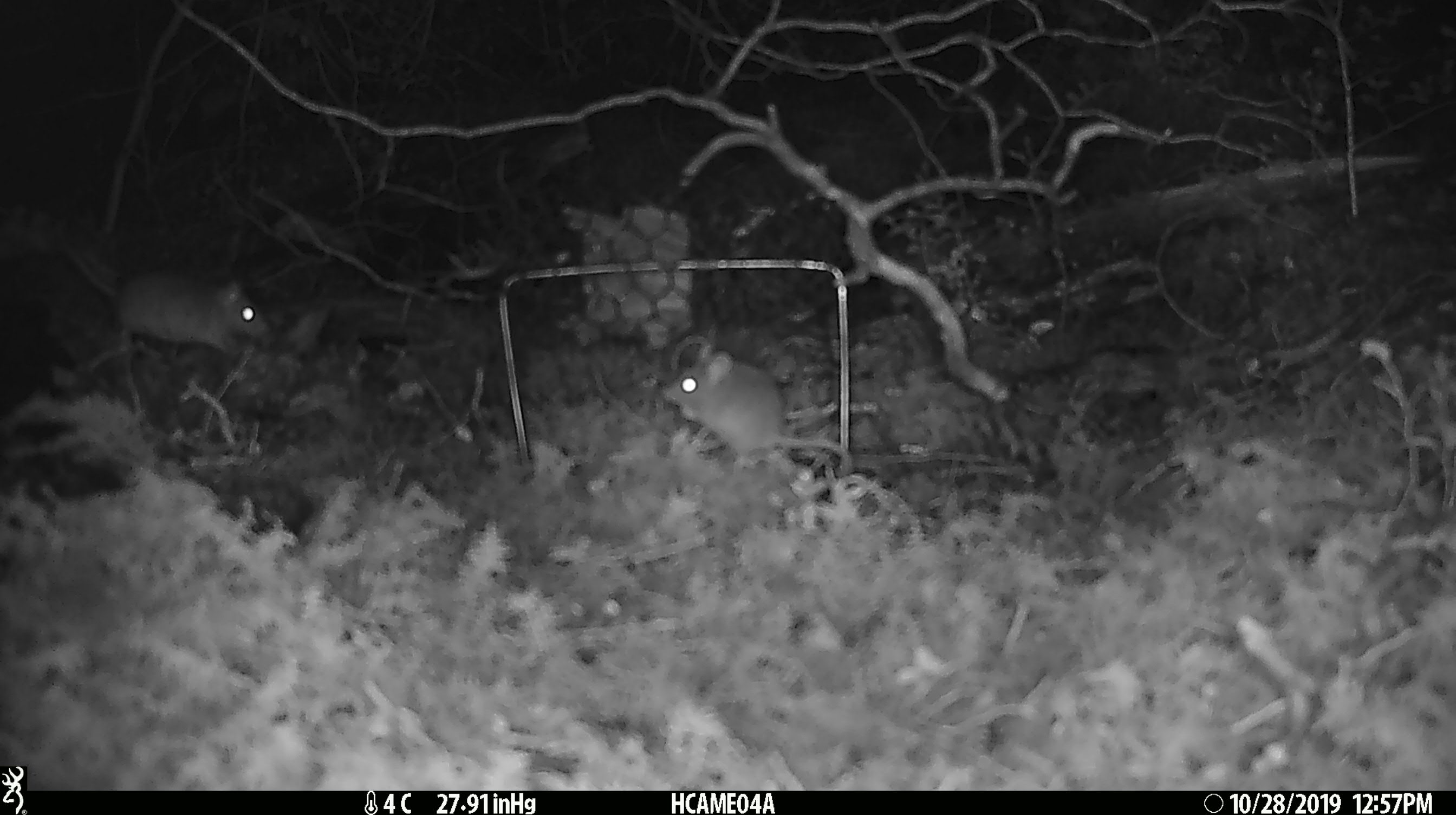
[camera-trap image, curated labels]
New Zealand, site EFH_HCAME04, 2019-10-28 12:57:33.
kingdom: Animalia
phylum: Chordata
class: Mammalia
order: Rodentia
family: Muridae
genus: Mus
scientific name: Mus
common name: mouse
Mouse (Mus).